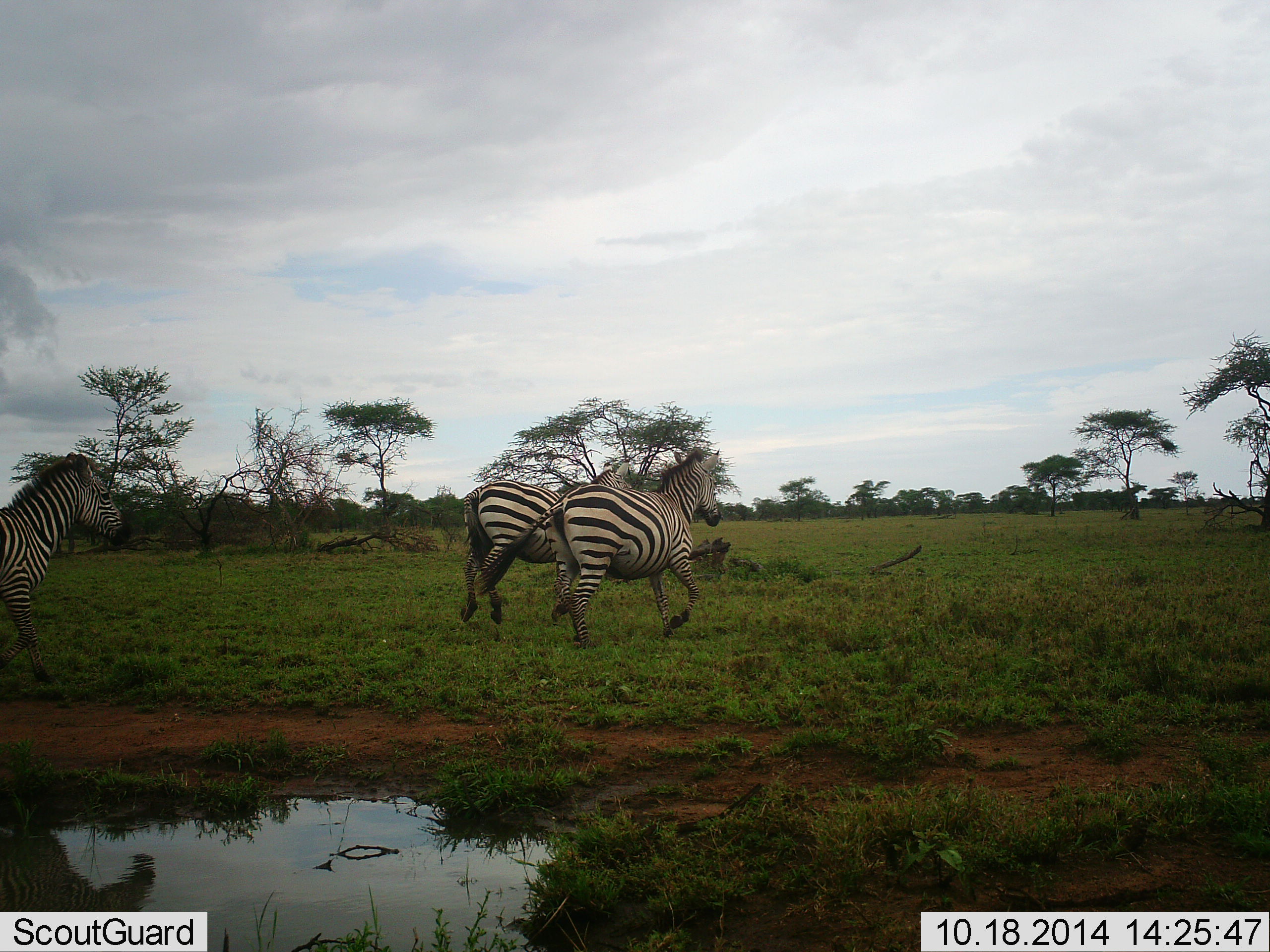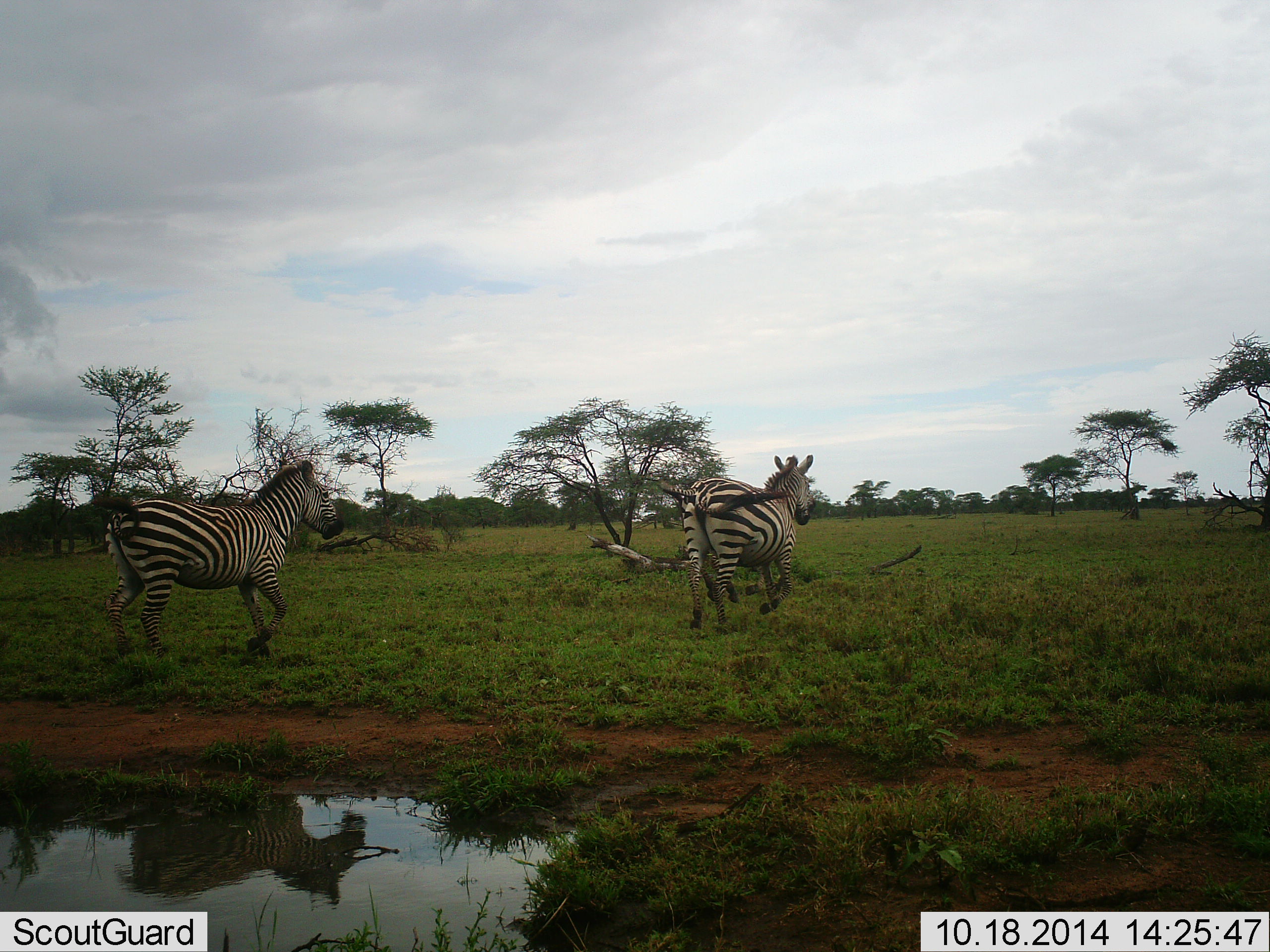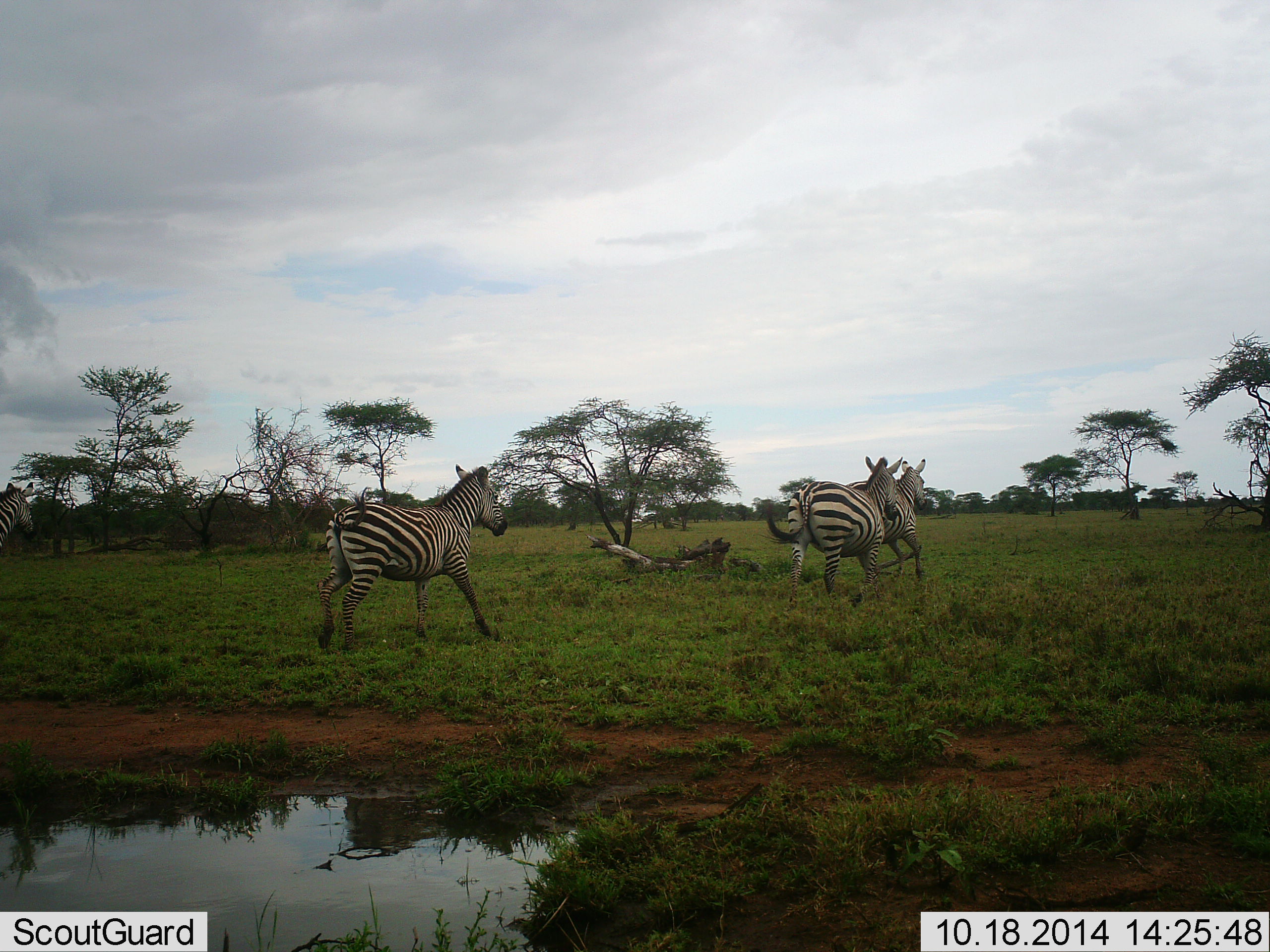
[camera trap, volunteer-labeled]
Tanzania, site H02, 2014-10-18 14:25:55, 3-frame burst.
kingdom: Animalia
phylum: Chordata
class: Mammalia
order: Perissodactyla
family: Equidae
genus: Equus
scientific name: Equus quagga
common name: plains zebra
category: zebra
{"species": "zebra (plains zebra) (Equus quagga)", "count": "4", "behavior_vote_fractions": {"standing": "0%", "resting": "0%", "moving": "100%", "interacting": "0%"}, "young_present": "0%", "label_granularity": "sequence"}